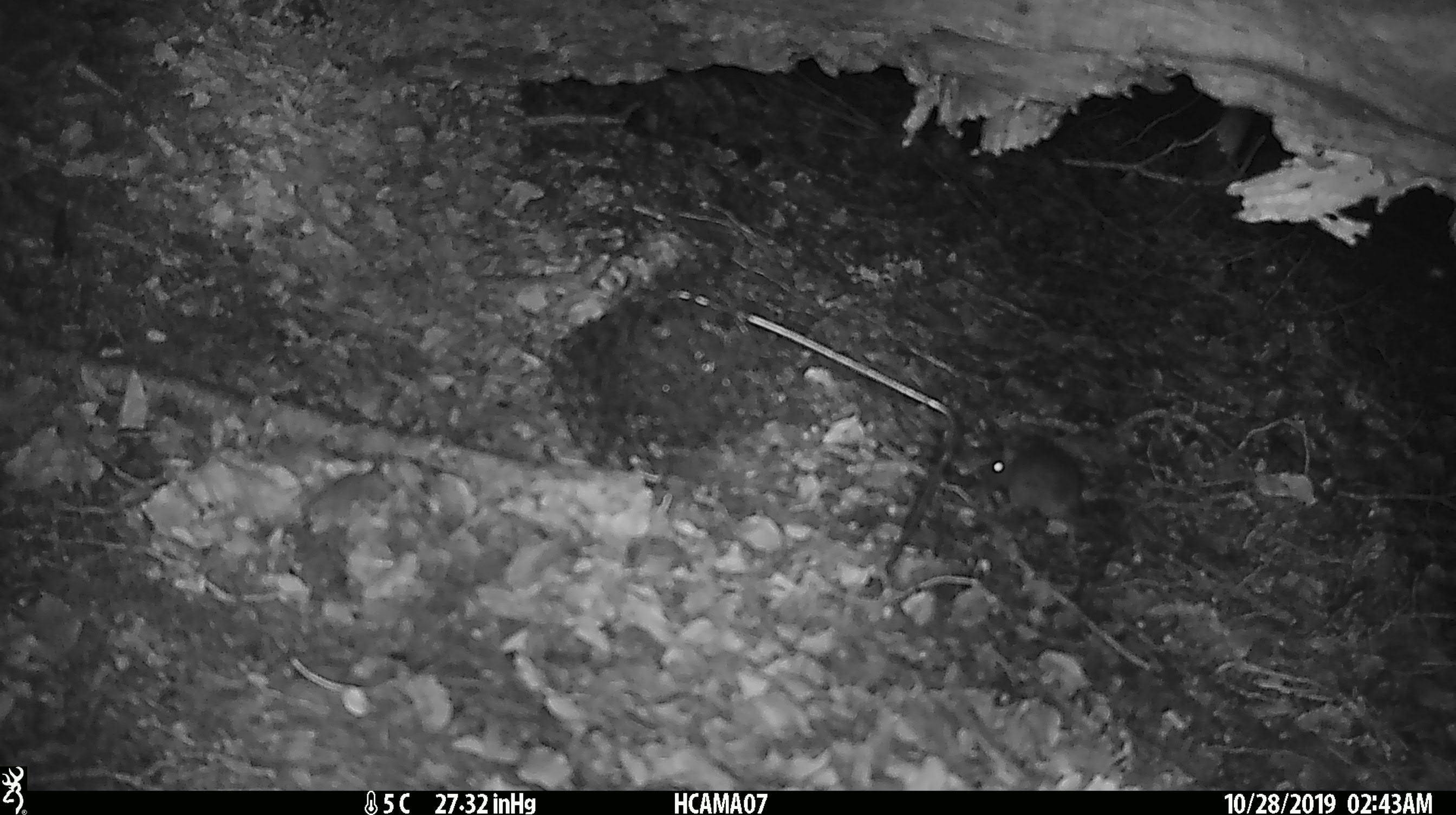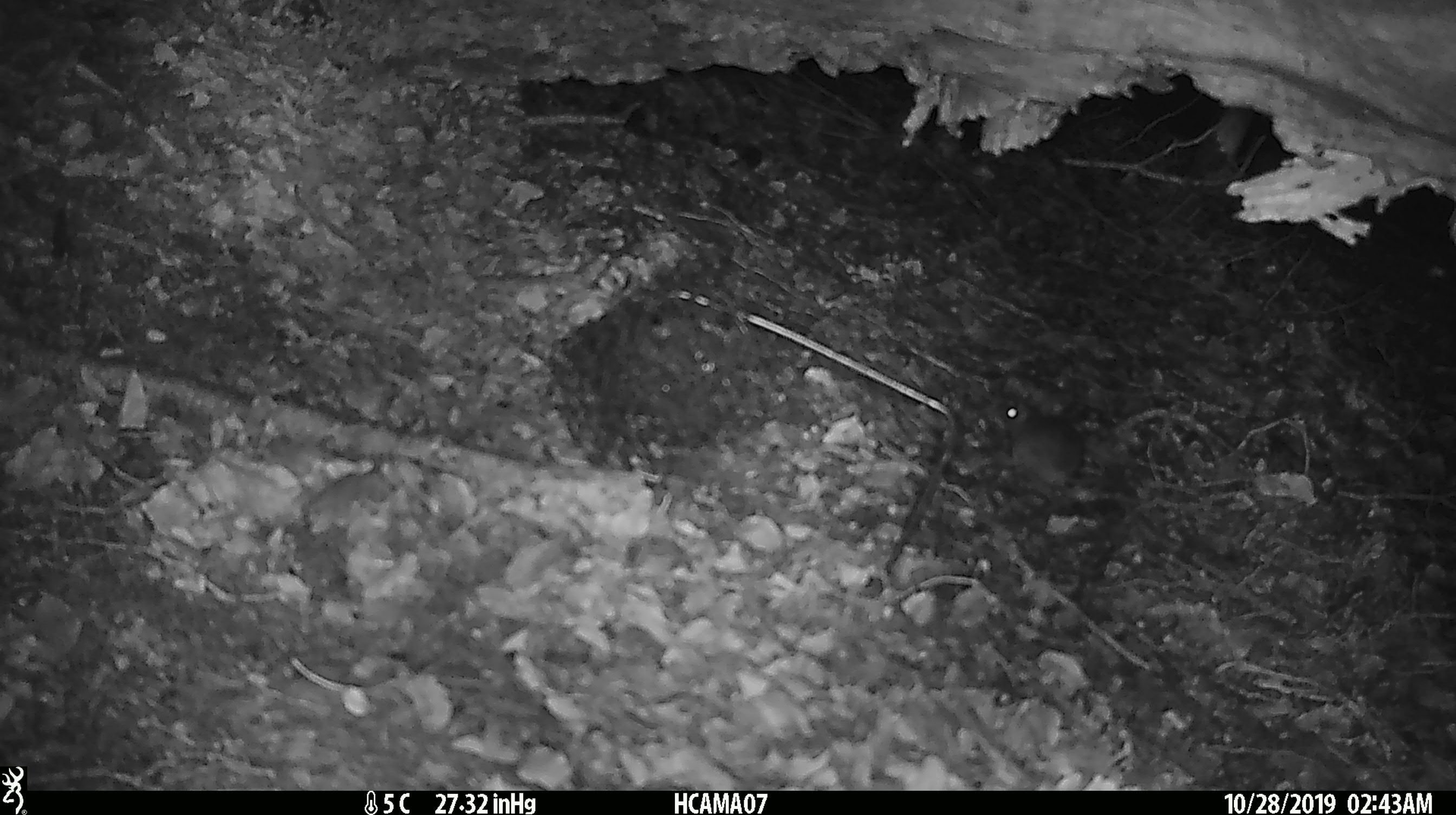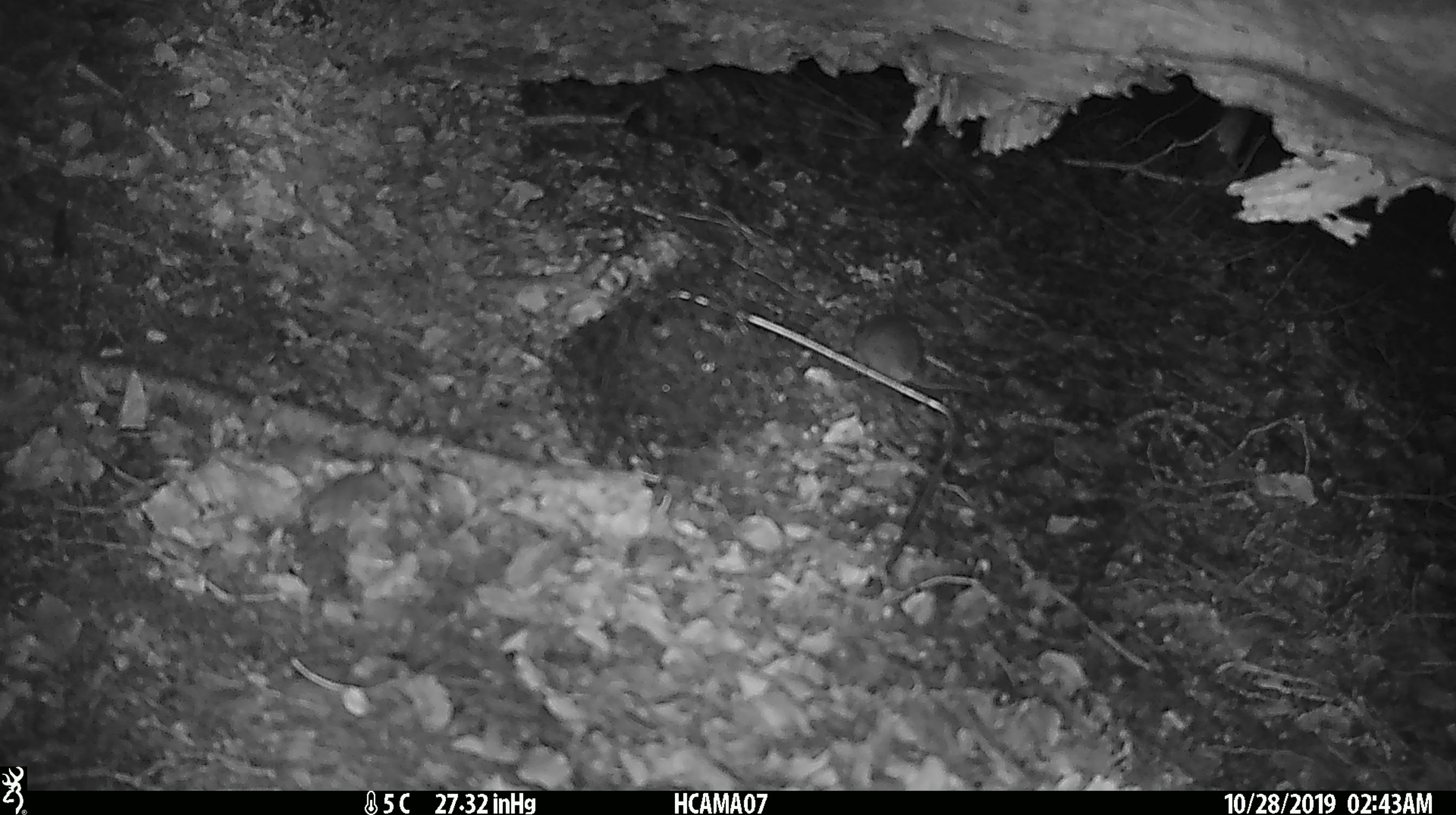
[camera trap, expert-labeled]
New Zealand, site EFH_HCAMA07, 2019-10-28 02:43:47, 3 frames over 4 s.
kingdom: Animalia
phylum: Chordata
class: Mammalia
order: Rodentia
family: Muridae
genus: Mus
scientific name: Mus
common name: mouse